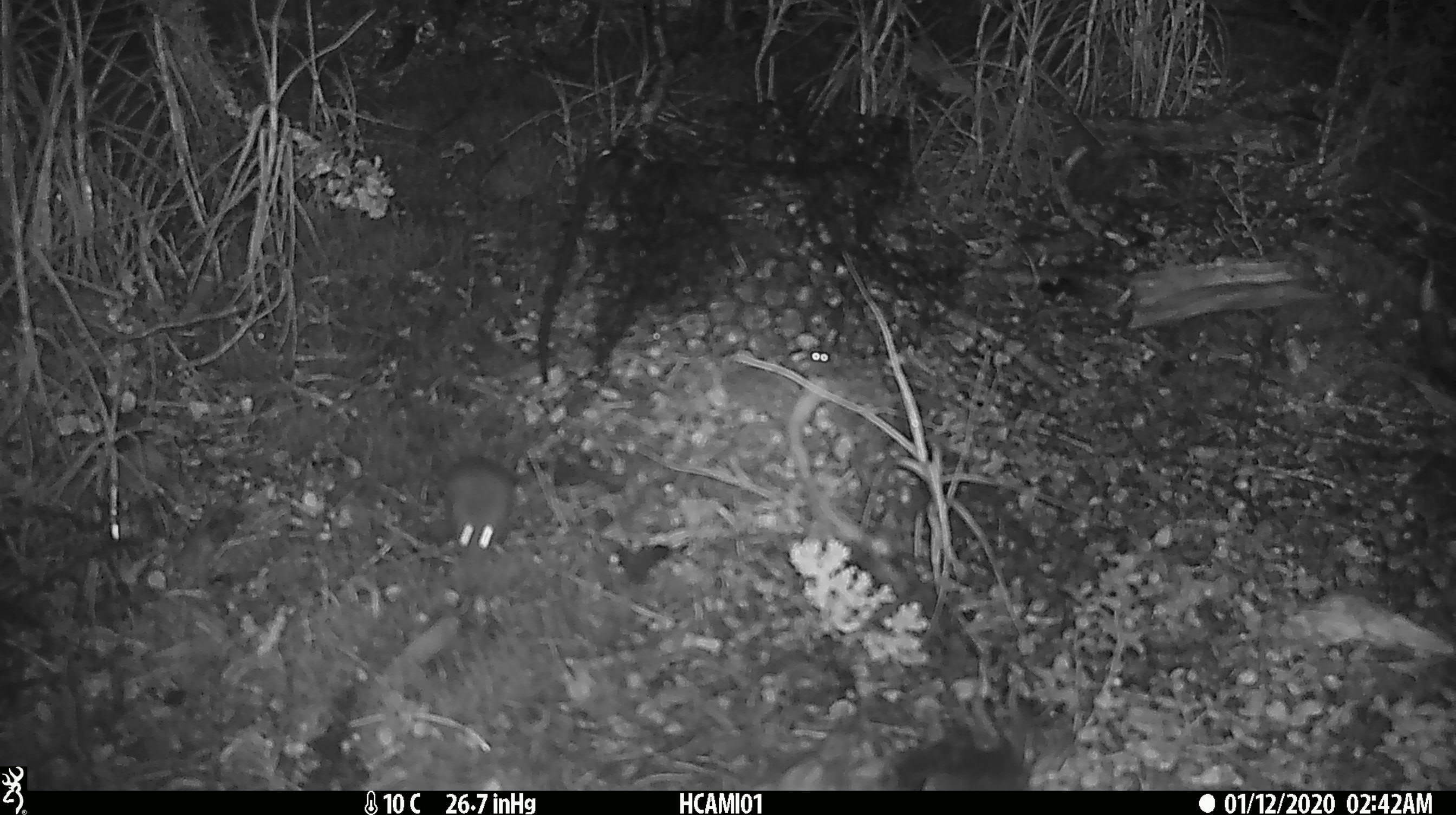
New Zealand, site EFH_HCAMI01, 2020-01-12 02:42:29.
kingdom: Animalia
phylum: Chordata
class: Mammalia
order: Rodentia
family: Muridae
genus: Mus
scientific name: Mus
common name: mouse